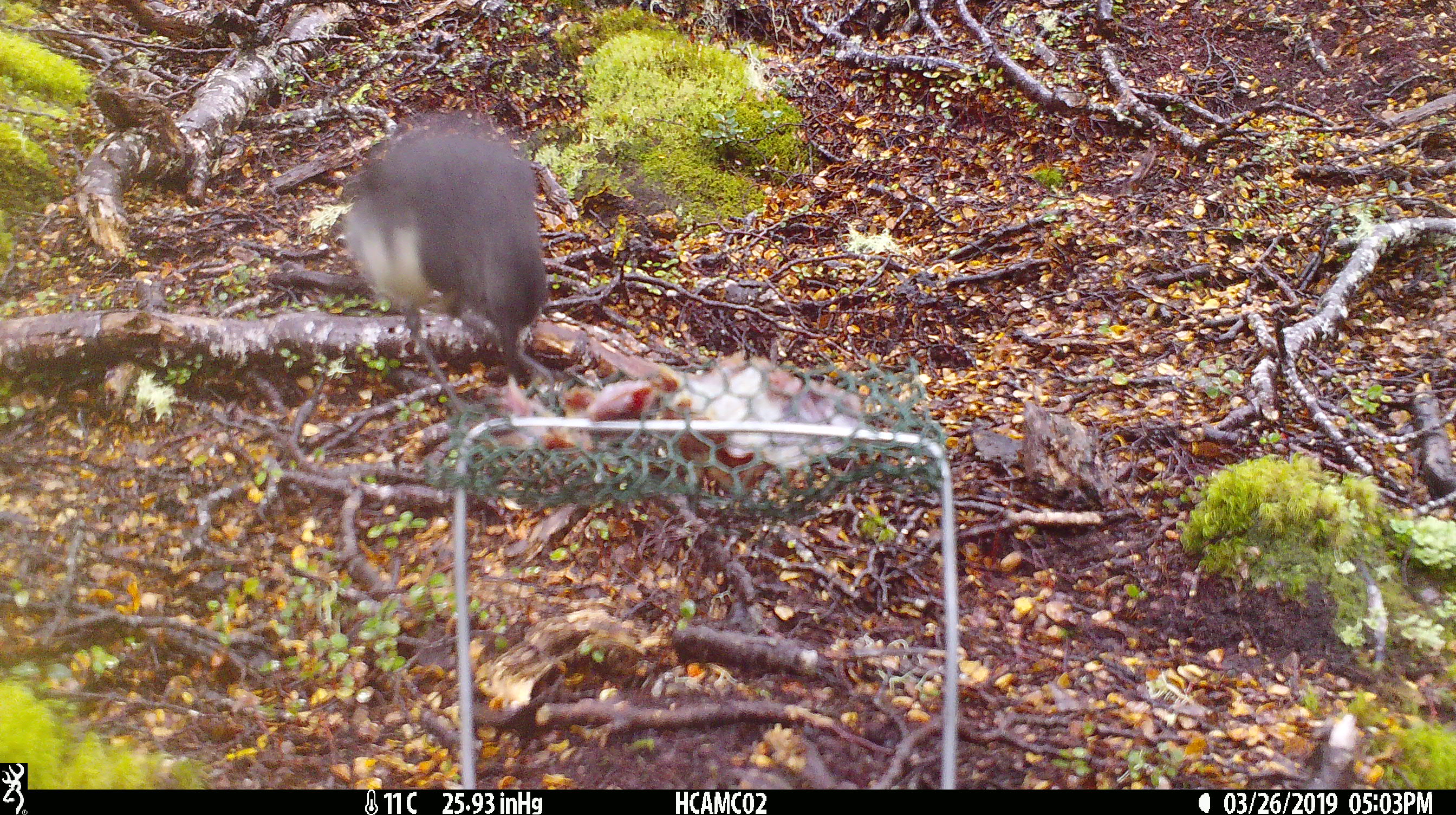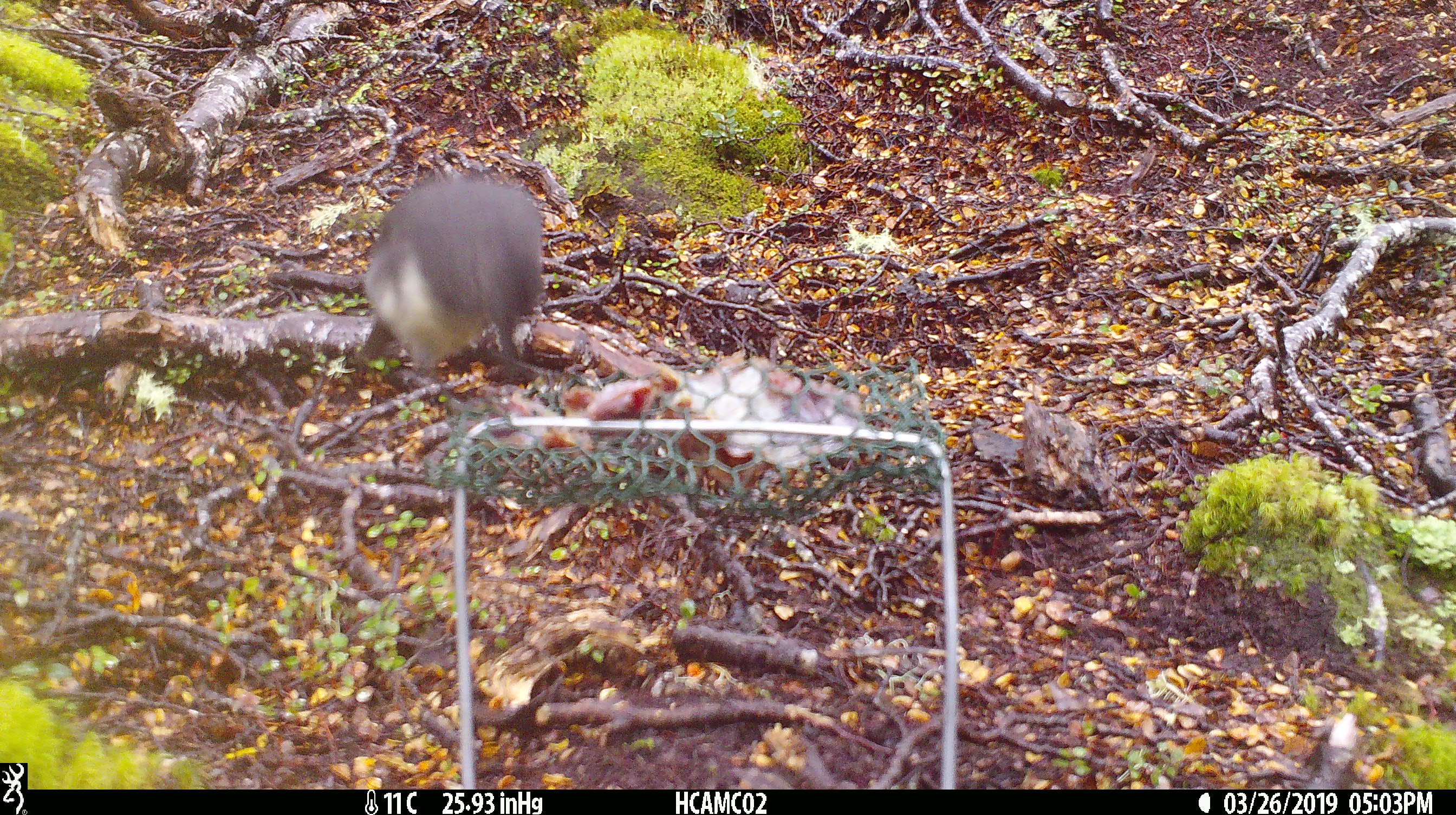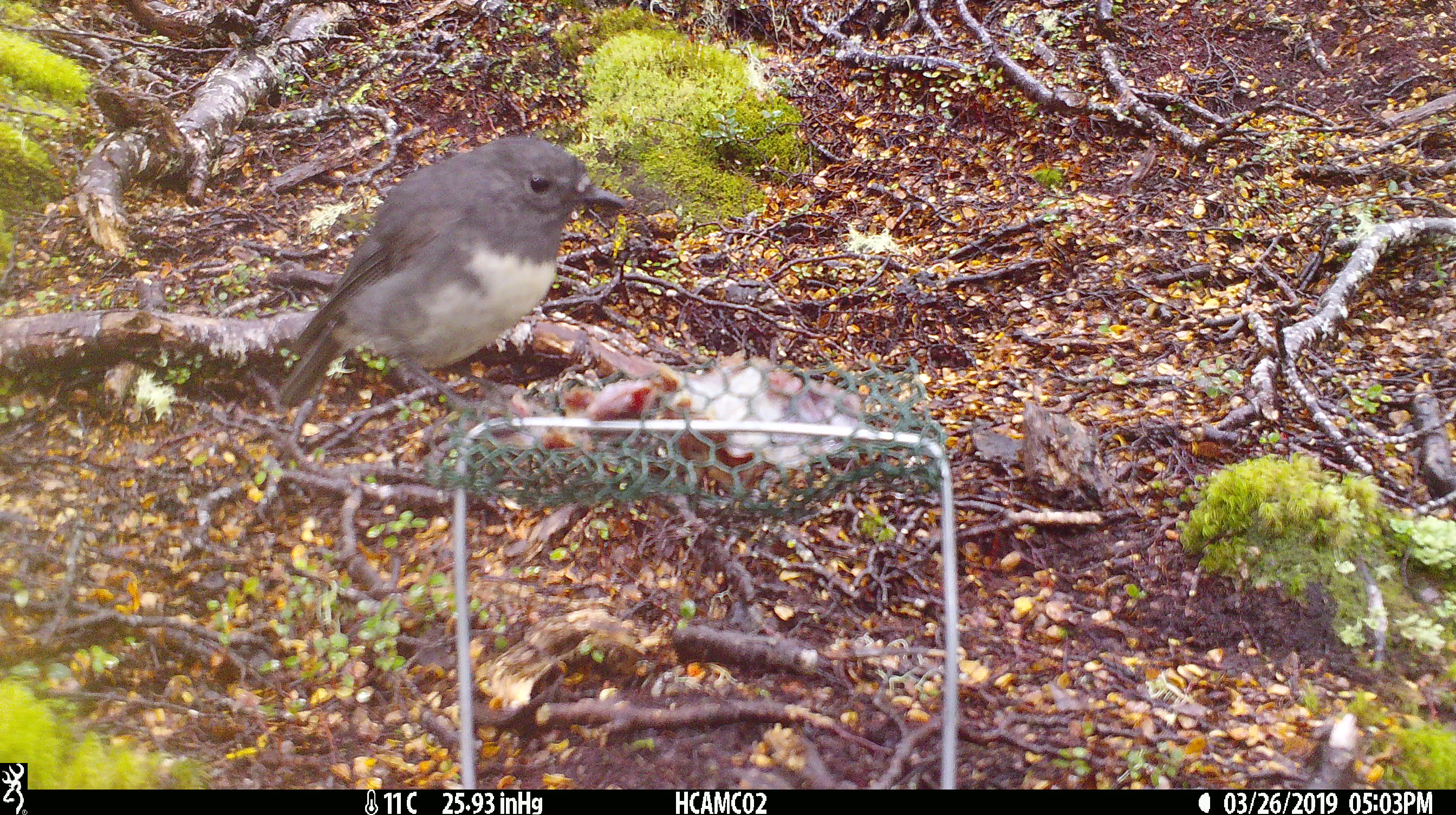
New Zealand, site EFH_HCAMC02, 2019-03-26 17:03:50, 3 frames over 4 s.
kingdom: Animalia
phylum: Chordata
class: Aves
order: Passeriformes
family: Petroicidae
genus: Petroica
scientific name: Petroica australis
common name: new zealand robin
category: robin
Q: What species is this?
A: Robin (new zealand robin) (Petroica australis).